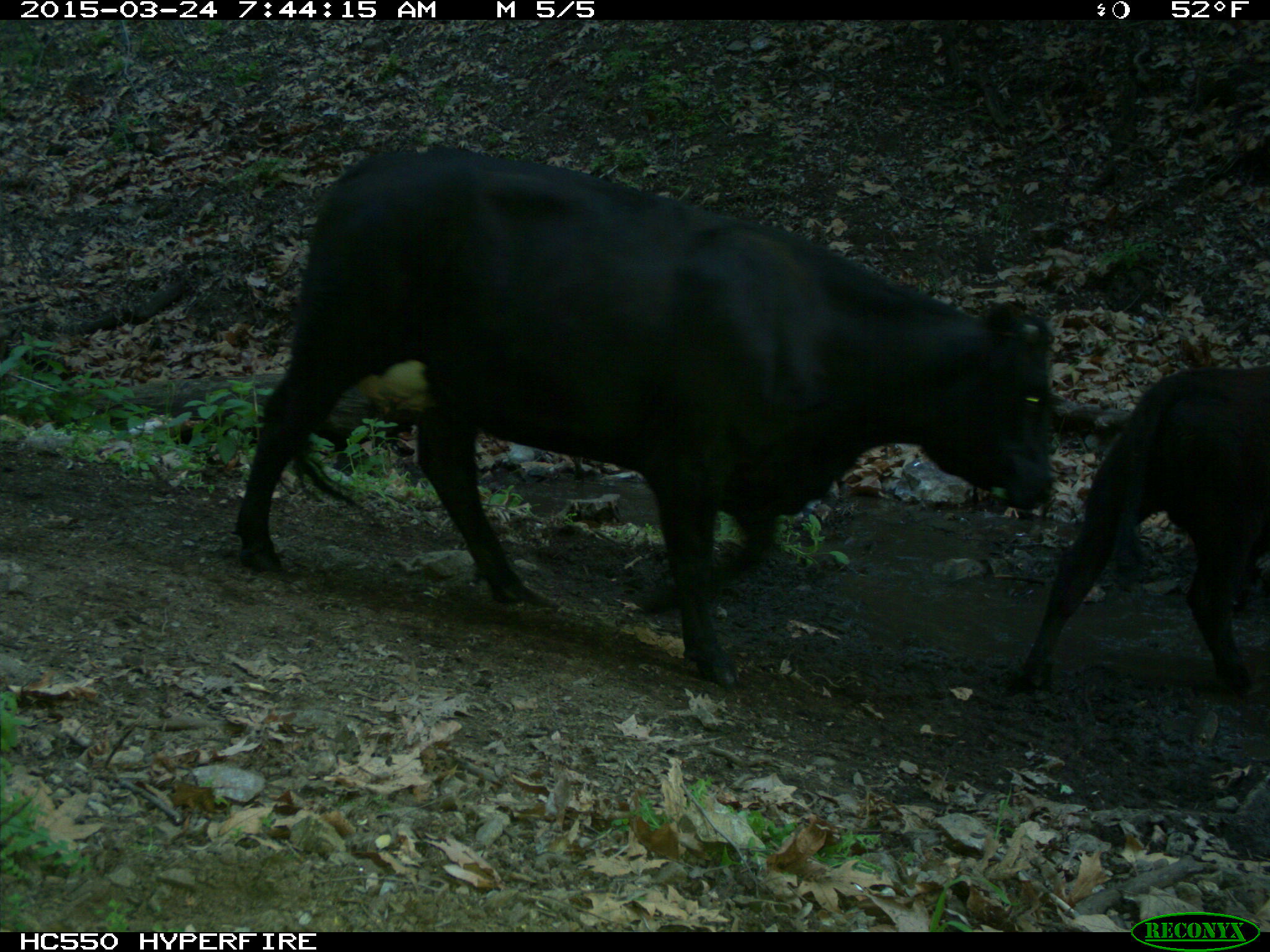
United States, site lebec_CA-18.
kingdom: Animalia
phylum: Chordata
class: Mammalia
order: Artiodactyla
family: Bovidae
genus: Bos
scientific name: Bos taurus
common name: domestic cow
Bos taurus (domestic cow).